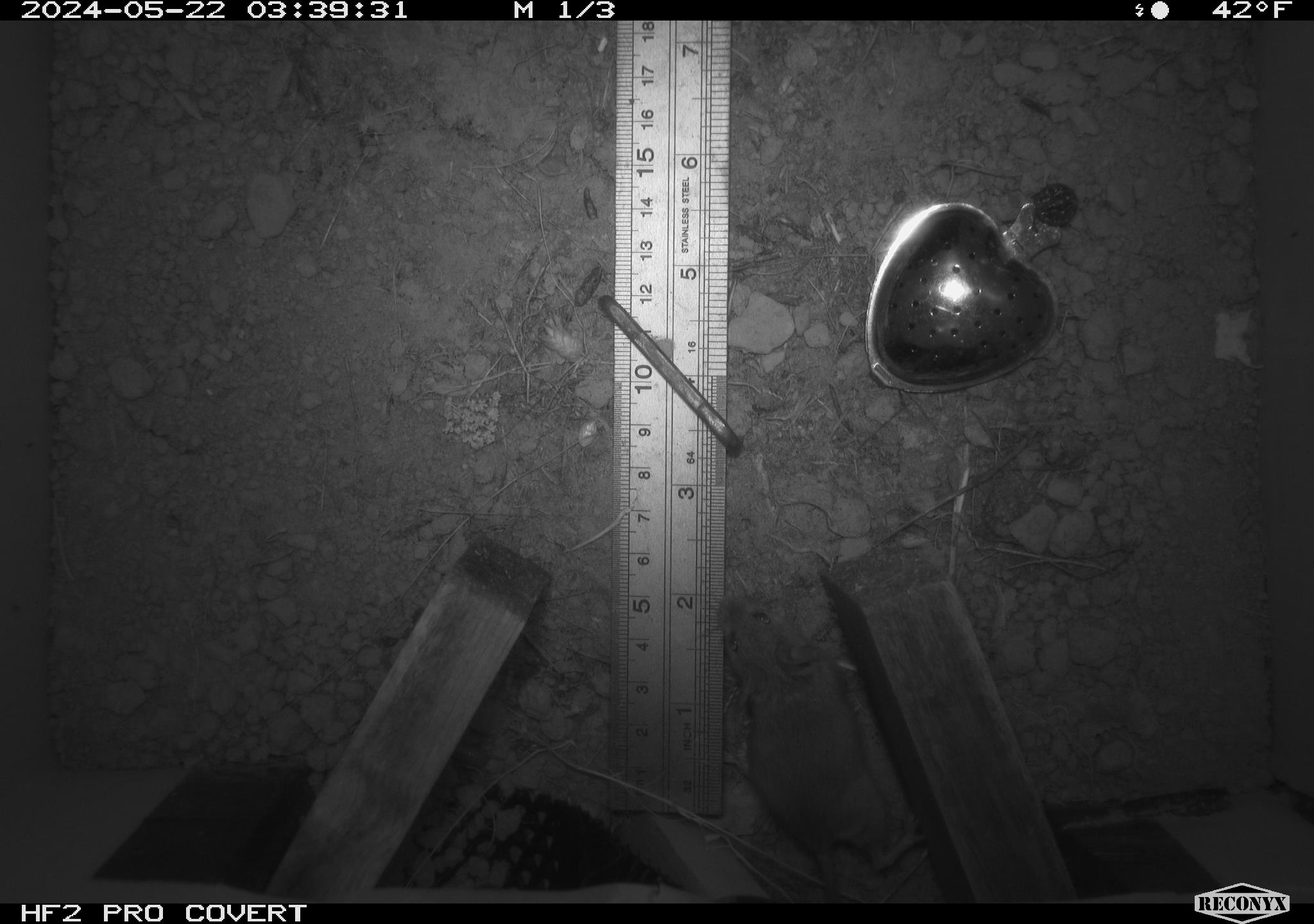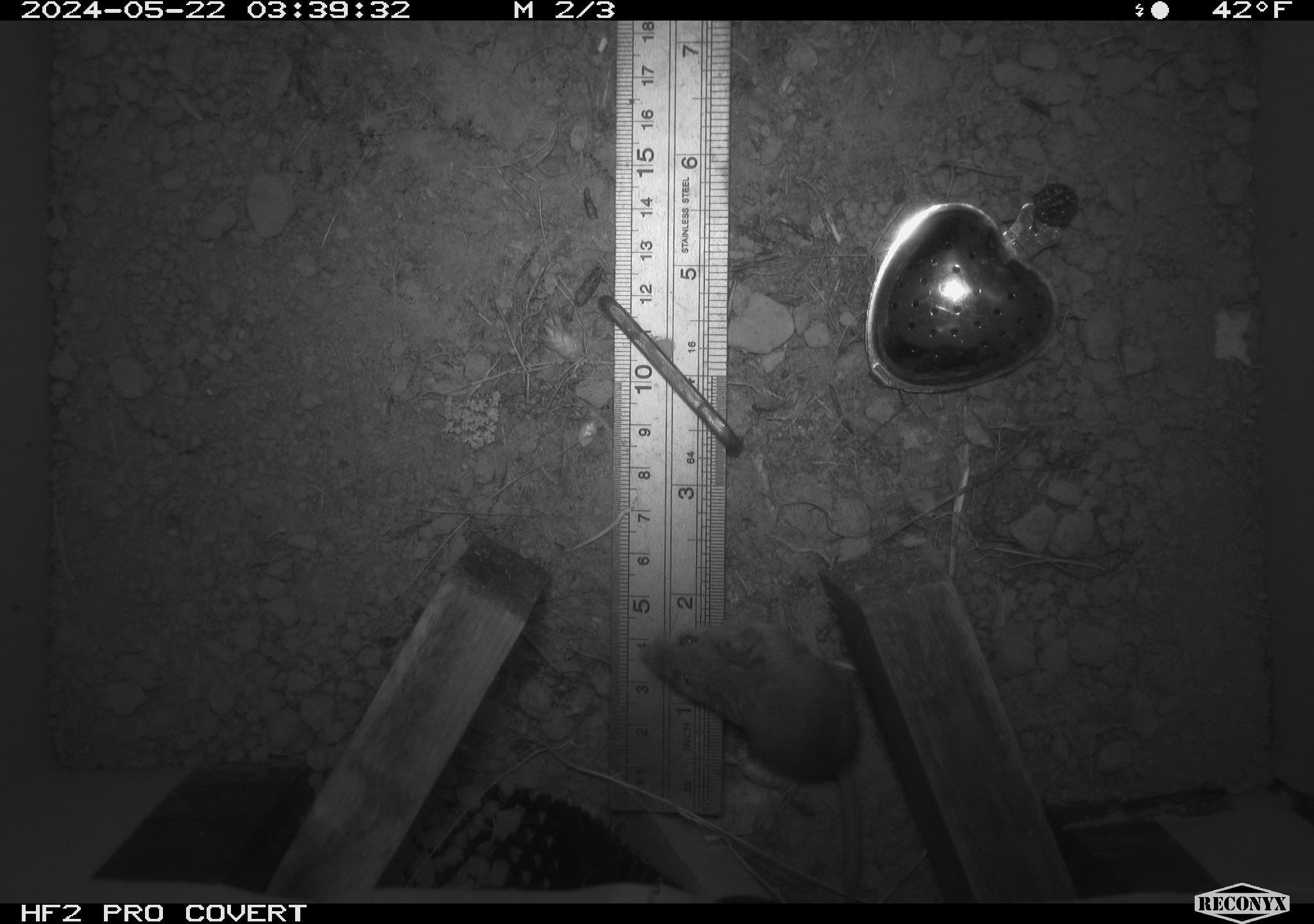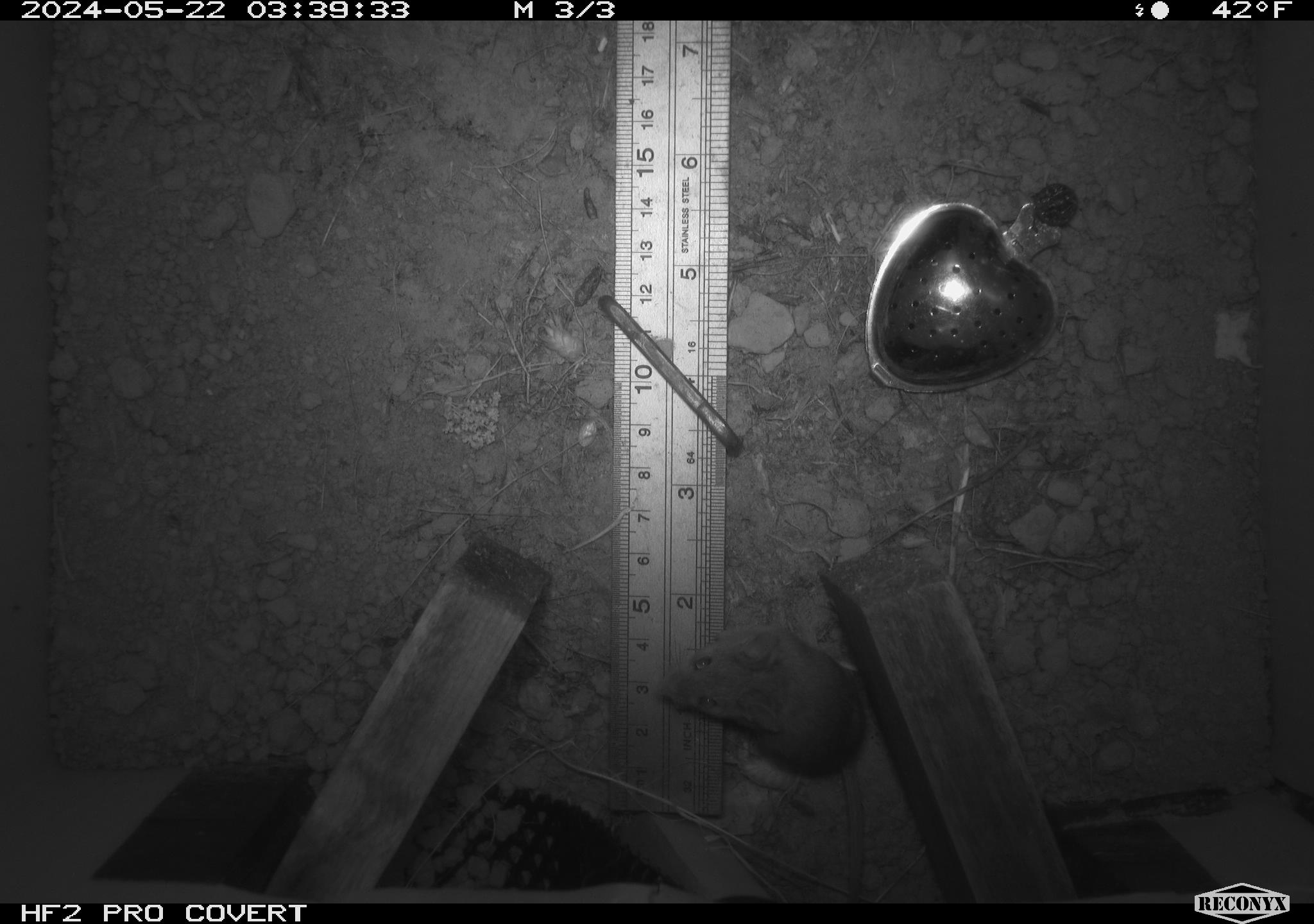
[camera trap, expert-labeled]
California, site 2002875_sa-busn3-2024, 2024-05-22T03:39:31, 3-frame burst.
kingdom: Animalia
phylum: Chordata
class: Mammalia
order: Rodentia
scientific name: Rodentia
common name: mouse species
Mouse species (Rodentia).